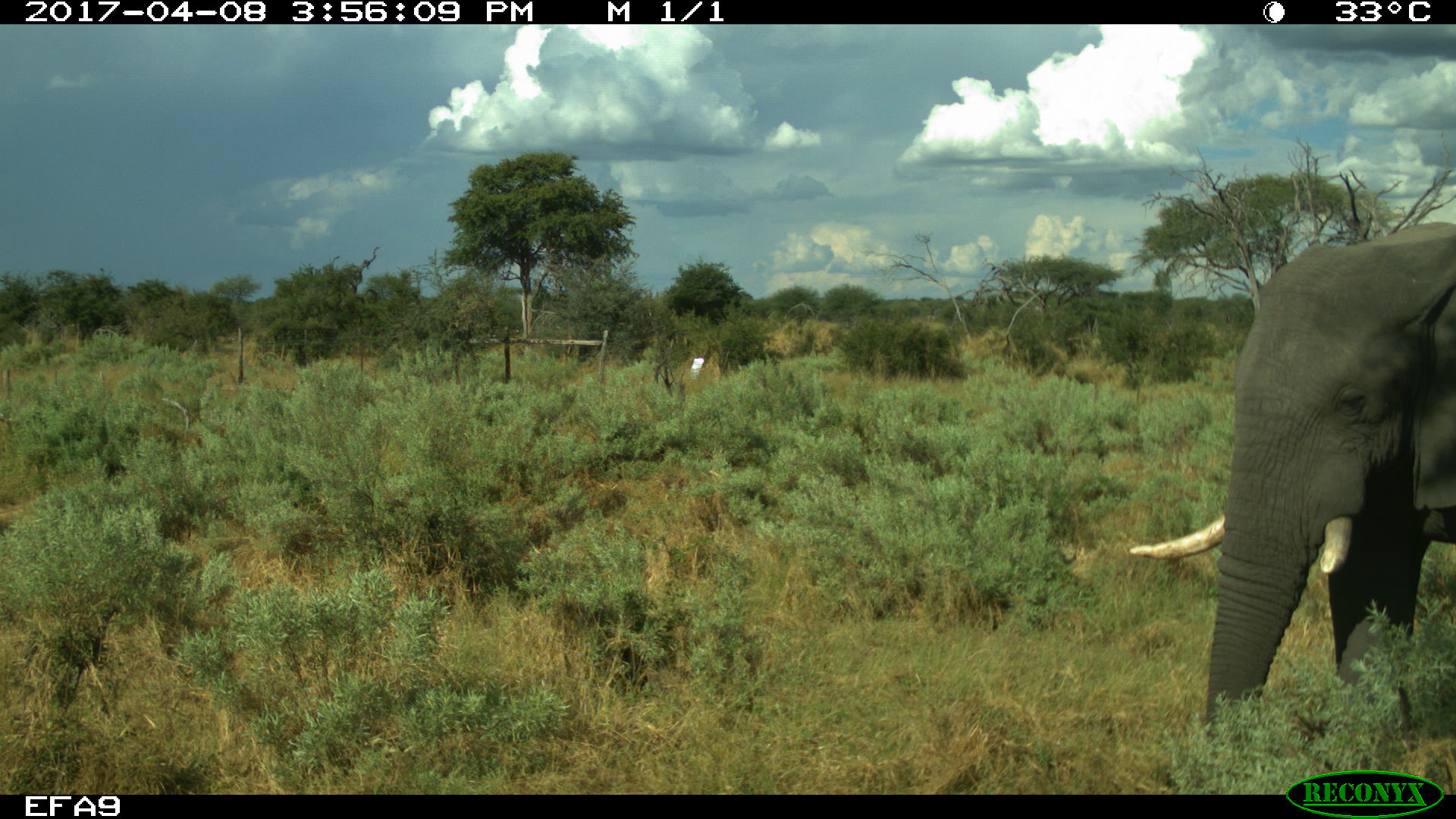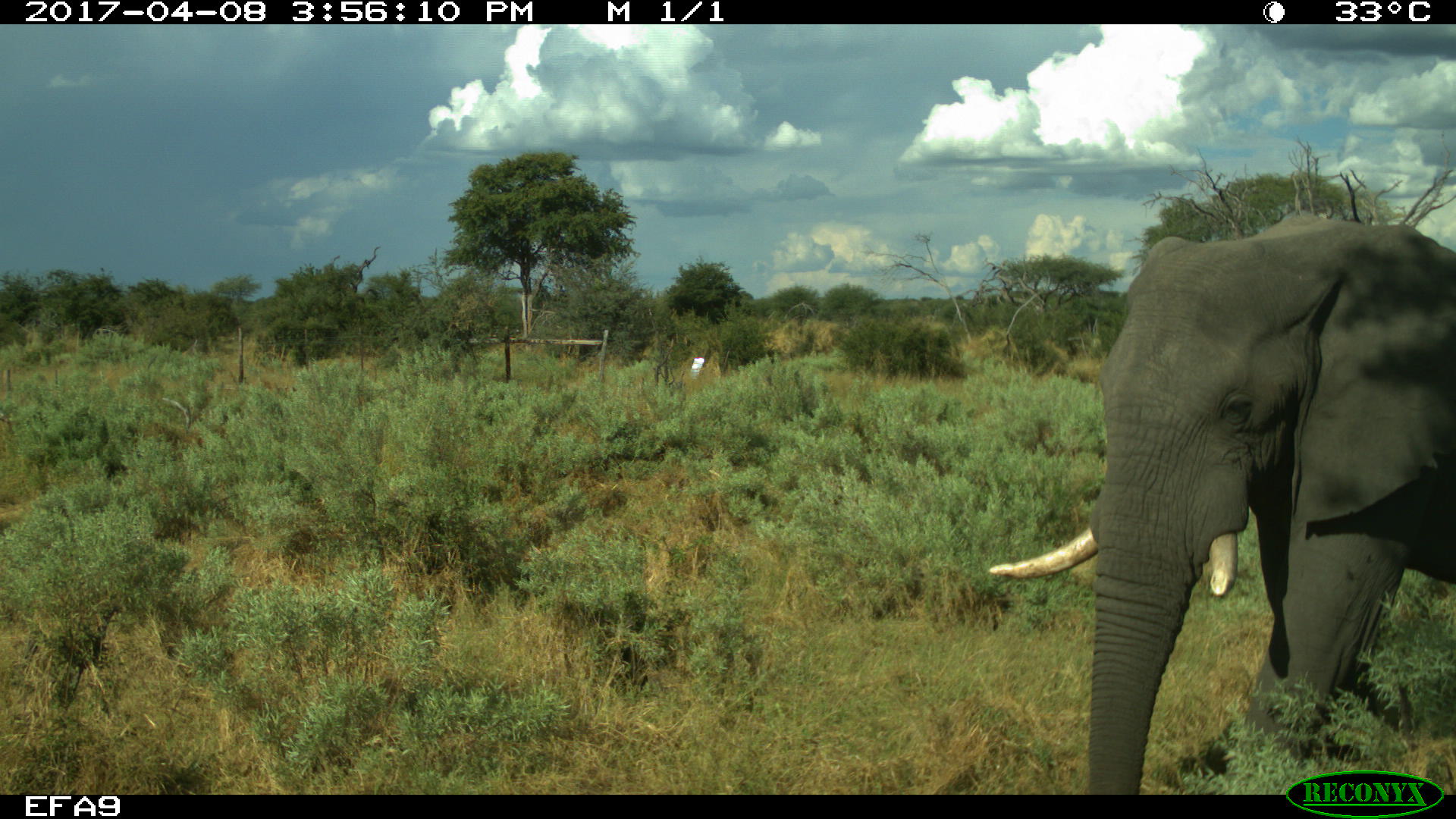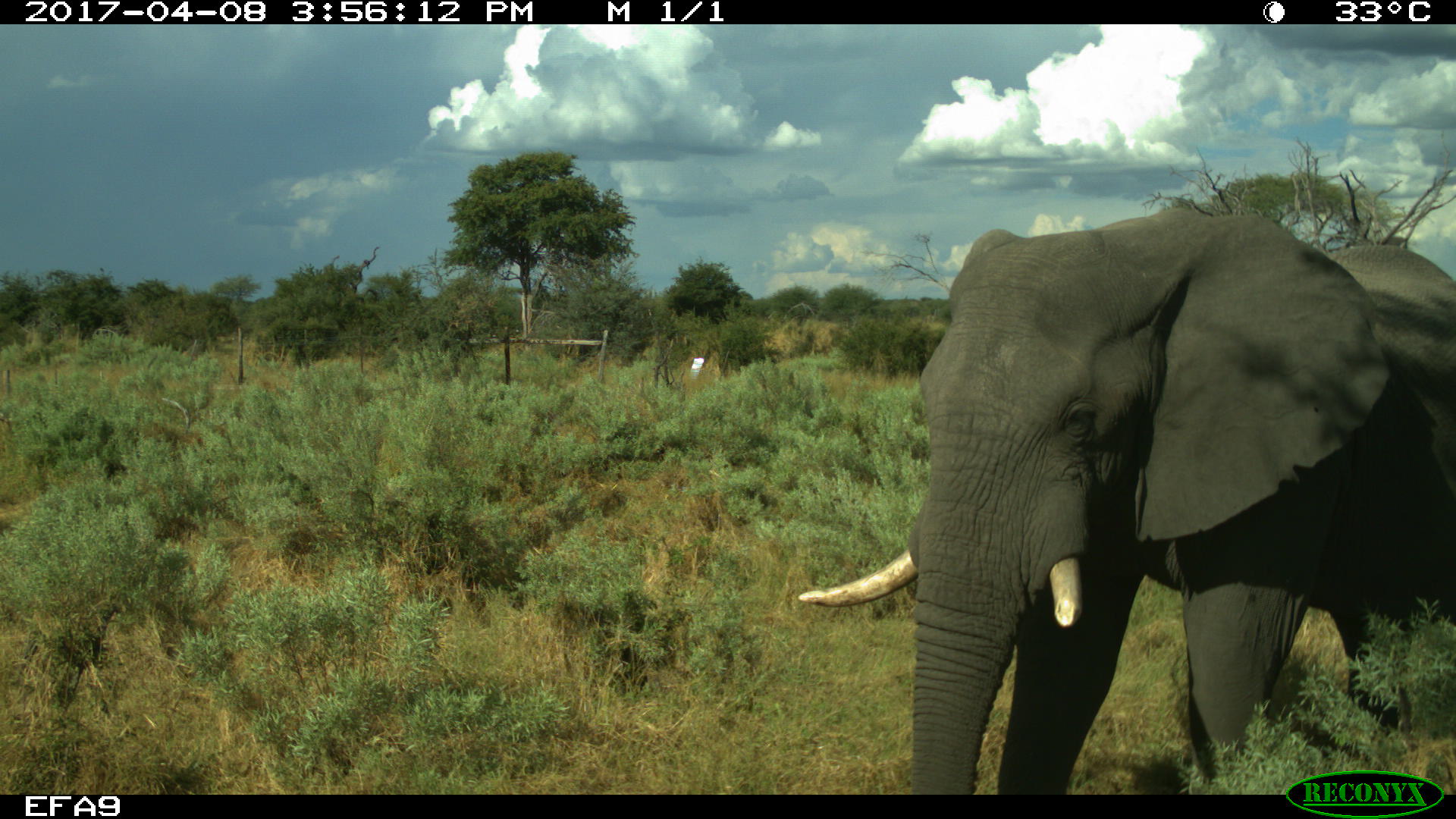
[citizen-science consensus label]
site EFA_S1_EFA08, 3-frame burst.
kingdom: Animalia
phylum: Chordata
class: Mammalia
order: Proboscidea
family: Elephantidae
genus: Loxodonta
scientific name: Loxodonta africana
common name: african bush elephant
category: elephant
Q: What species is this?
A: Elephant (african bush elephant) (Loxodonta africana).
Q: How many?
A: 1.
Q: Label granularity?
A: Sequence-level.